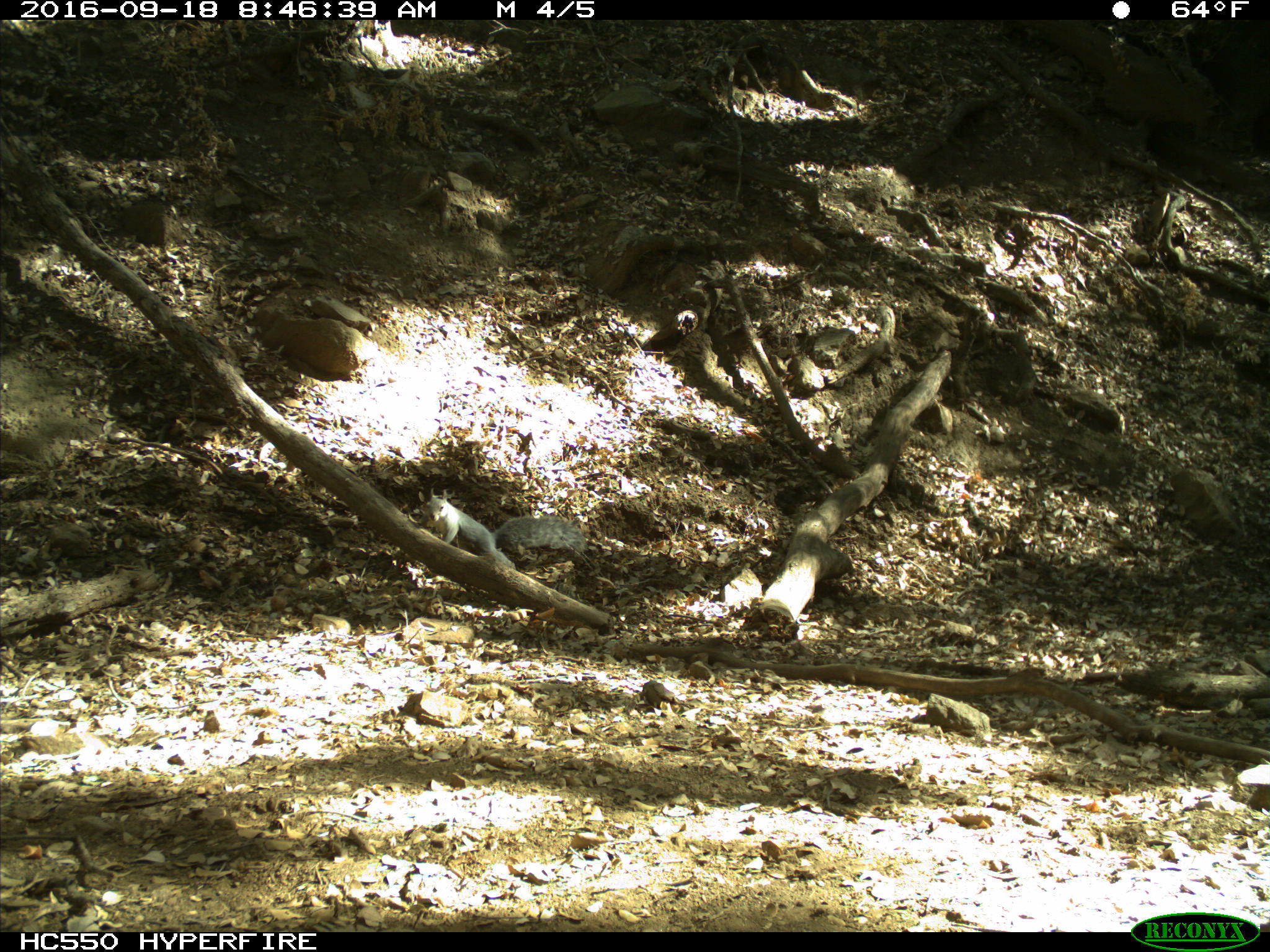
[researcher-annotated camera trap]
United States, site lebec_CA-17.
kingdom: Animalia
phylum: Chordata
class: Mammalia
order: Rodentia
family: Sciuridae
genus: Sciurus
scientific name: Sciurus carolinensis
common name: eastern gray squirrel